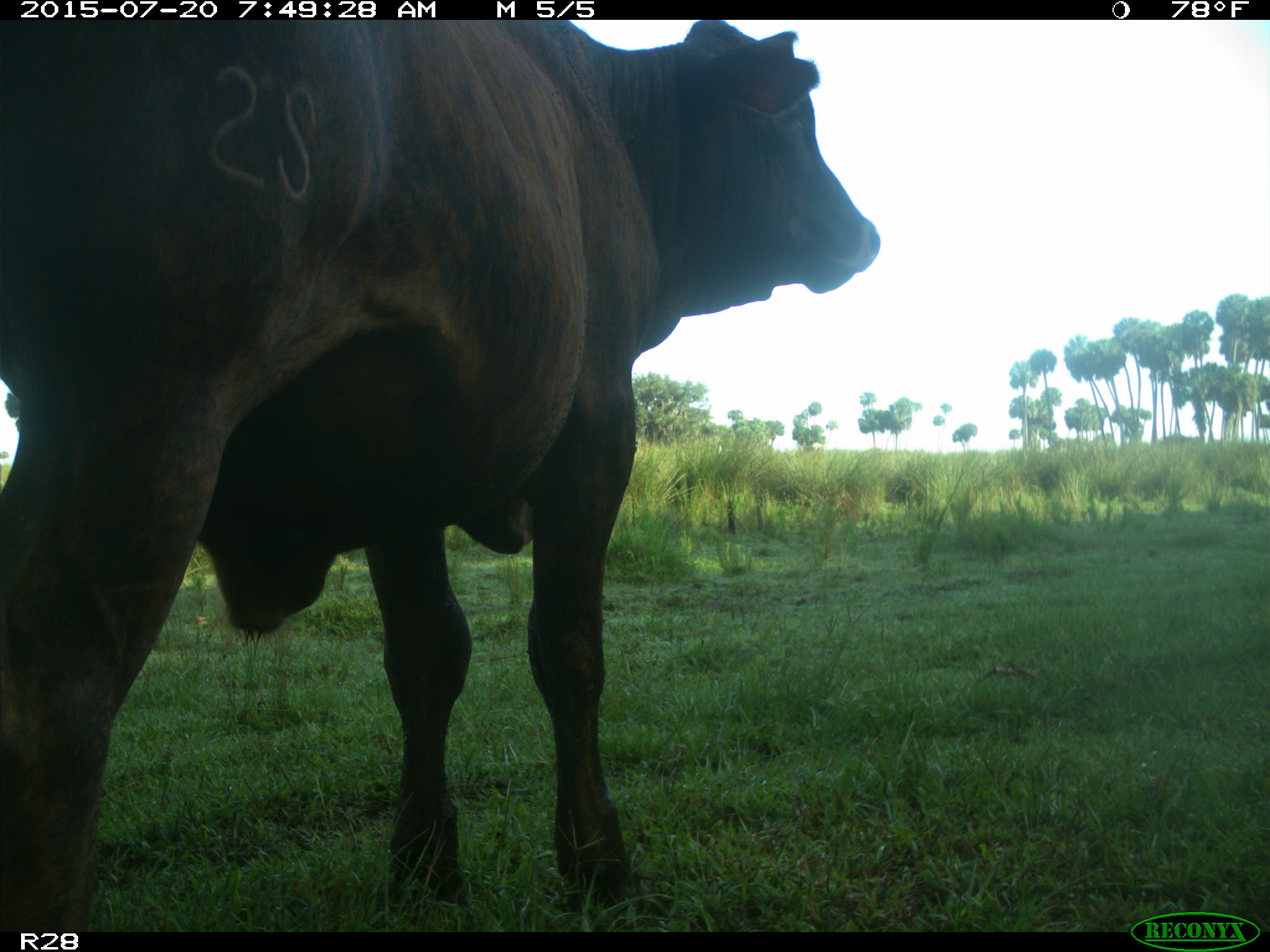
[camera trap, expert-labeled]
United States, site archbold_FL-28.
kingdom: Animalia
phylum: Chordata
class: Mammalia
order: Artiodactyla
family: Bovidae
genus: Bos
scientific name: Bos taurus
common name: domestic cow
Bos taurus (domestic cow).